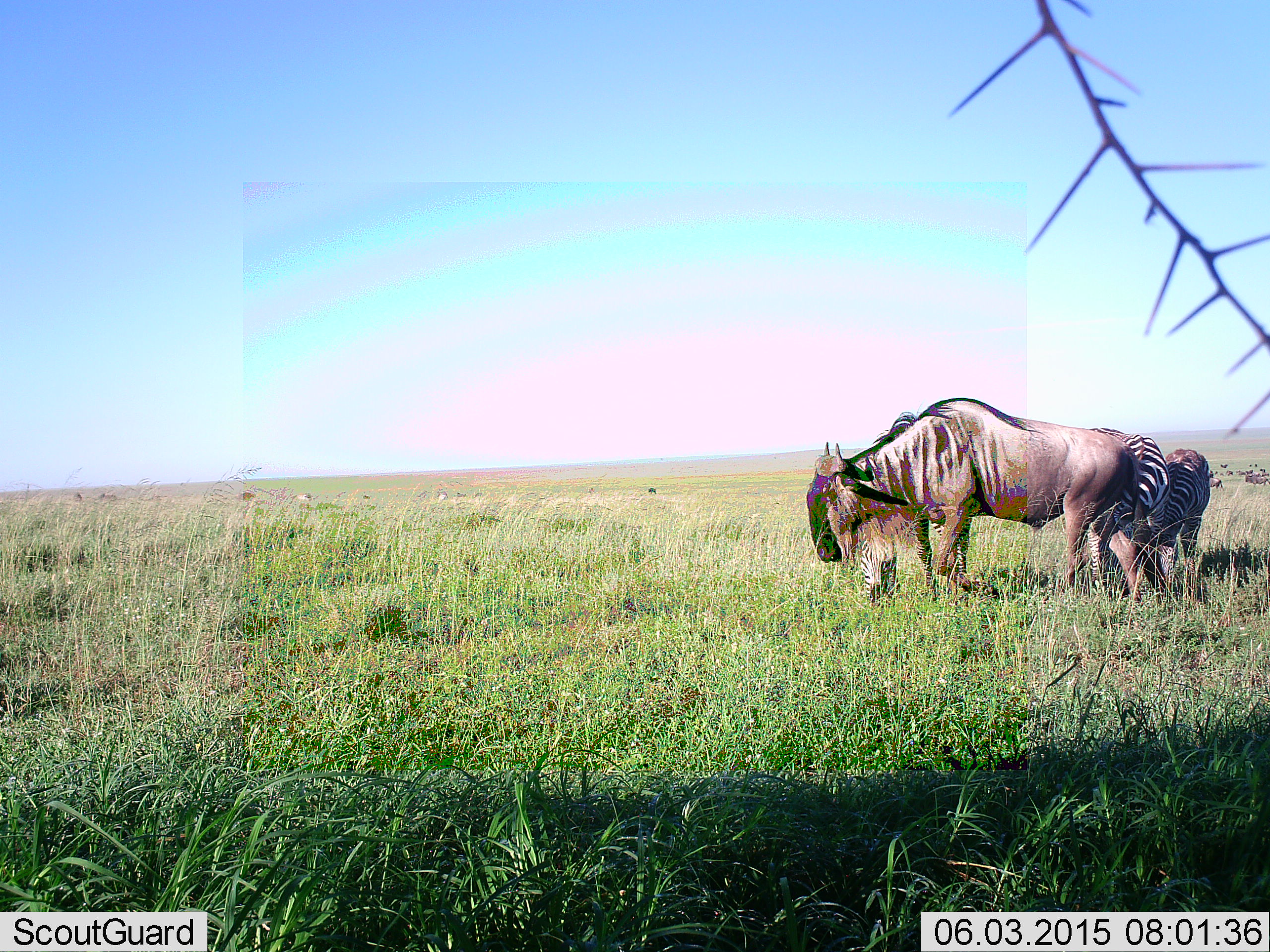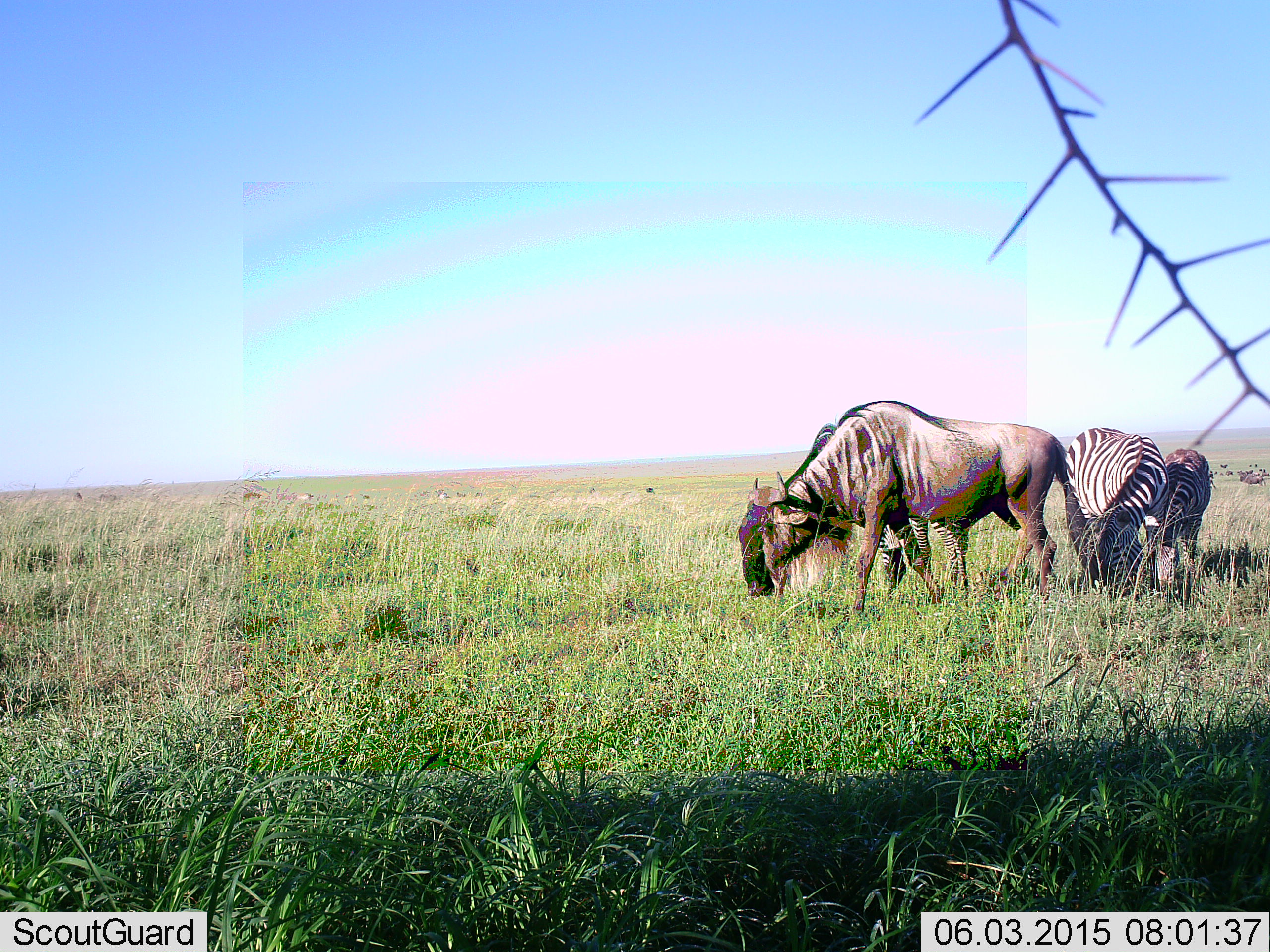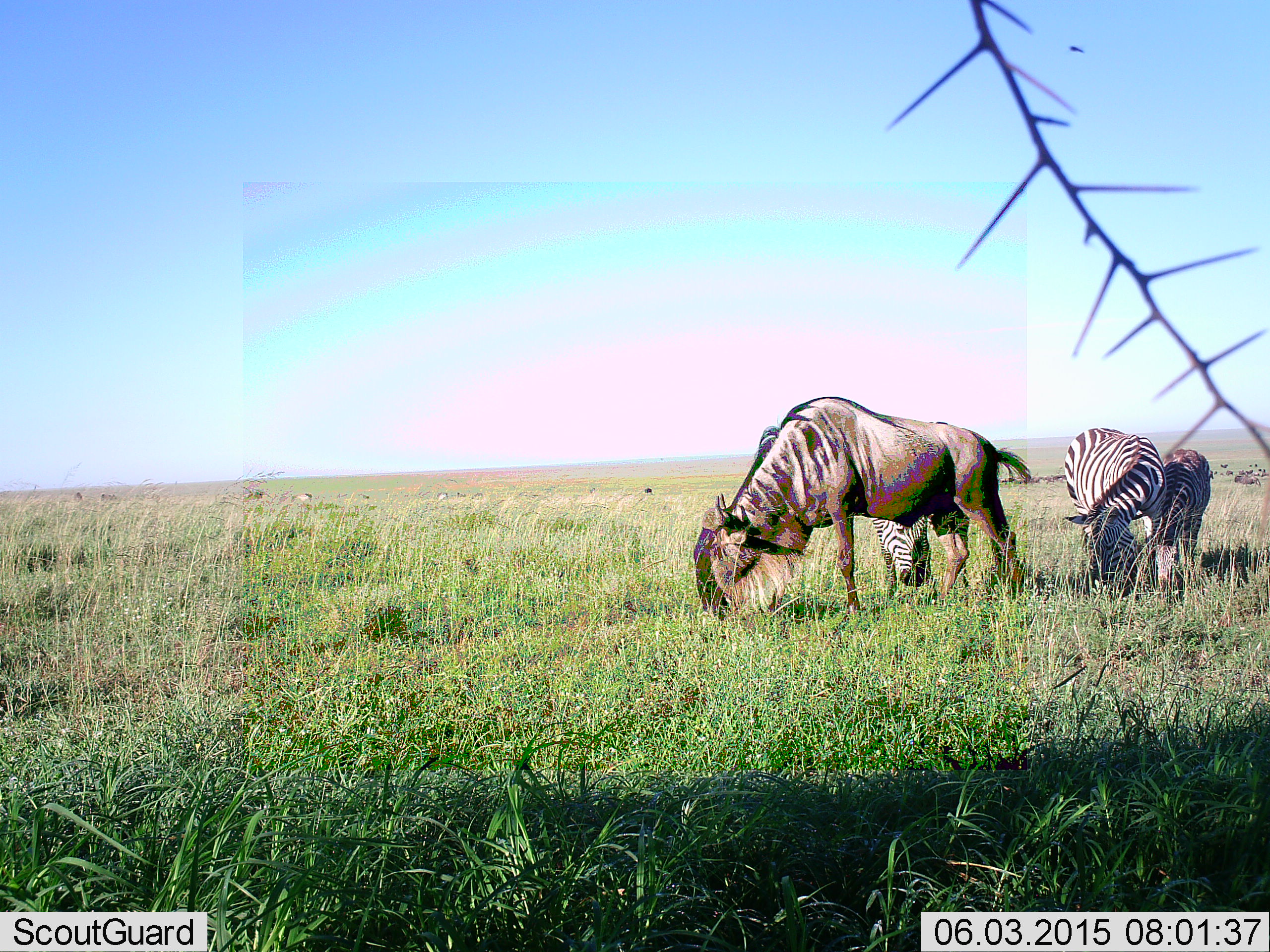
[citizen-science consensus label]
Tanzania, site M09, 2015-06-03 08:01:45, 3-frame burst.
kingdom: Animalia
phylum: Chordata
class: Mammalia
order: Artiodactyla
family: Bovidae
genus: Connochaetes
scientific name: Connochaetes taurinus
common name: blue wildebeest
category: wildebeest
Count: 1.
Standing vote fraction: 20%.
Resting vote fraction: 0%.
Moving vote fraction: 60%.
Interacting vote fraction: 0%.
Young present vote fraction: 0%.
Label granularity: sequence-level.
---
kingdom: Animalia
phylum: Chordata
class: Mammalia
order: Perissodactyla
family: Equidae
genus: Equus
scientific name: Equus quagga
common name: plains zebra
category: zebra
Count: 3.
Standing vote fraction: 27%.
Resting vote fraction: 0%.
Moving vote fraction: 0%.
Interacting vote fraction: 0%.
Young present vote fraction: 45%.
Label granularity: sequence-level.